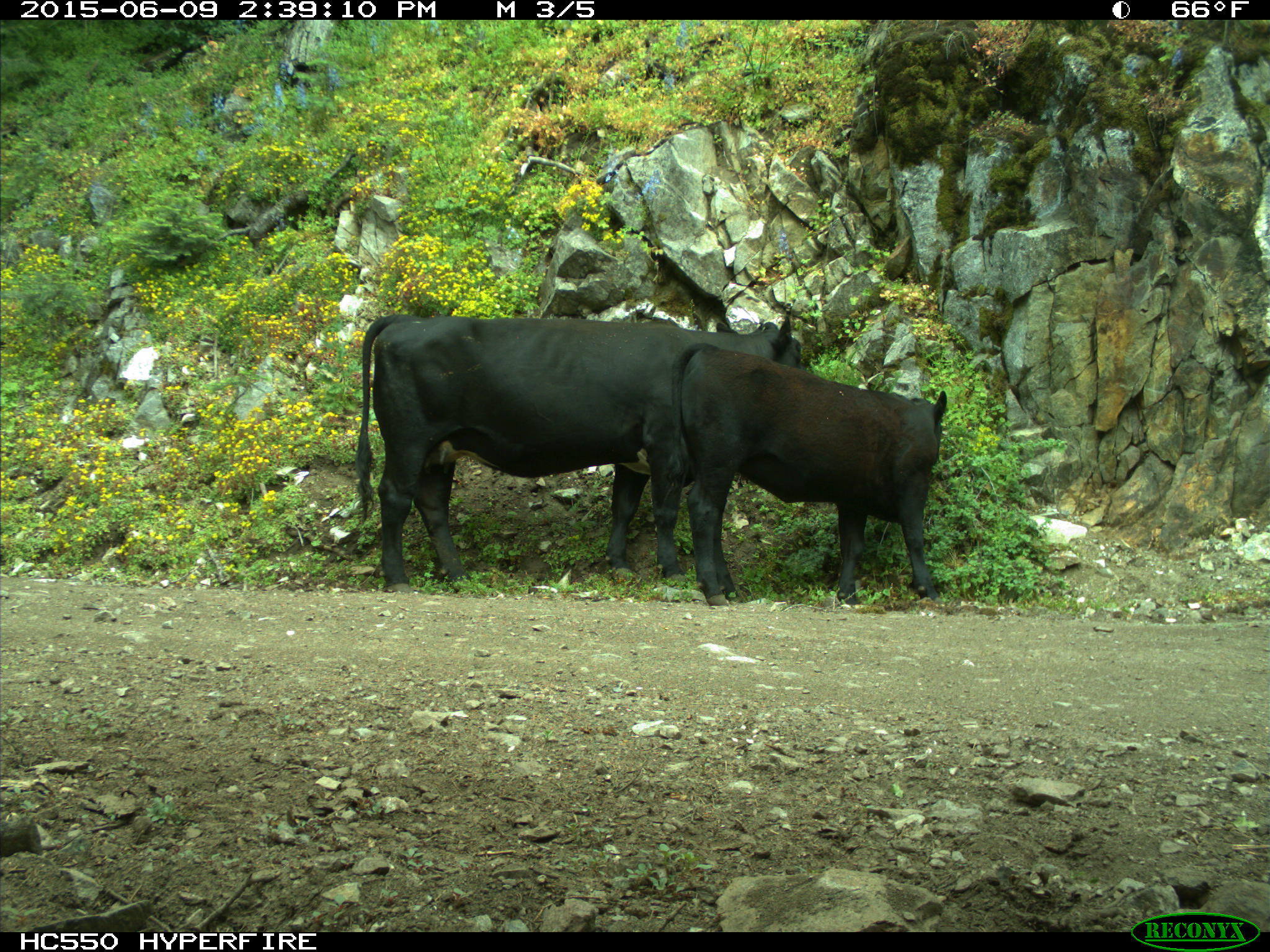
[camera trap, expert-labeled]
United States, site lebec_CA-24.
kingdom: Animalia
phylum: Chordata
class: Mammalia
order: Artiodactyla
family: Bovidae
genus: Bos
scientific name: Bos taurus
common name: domestic cow